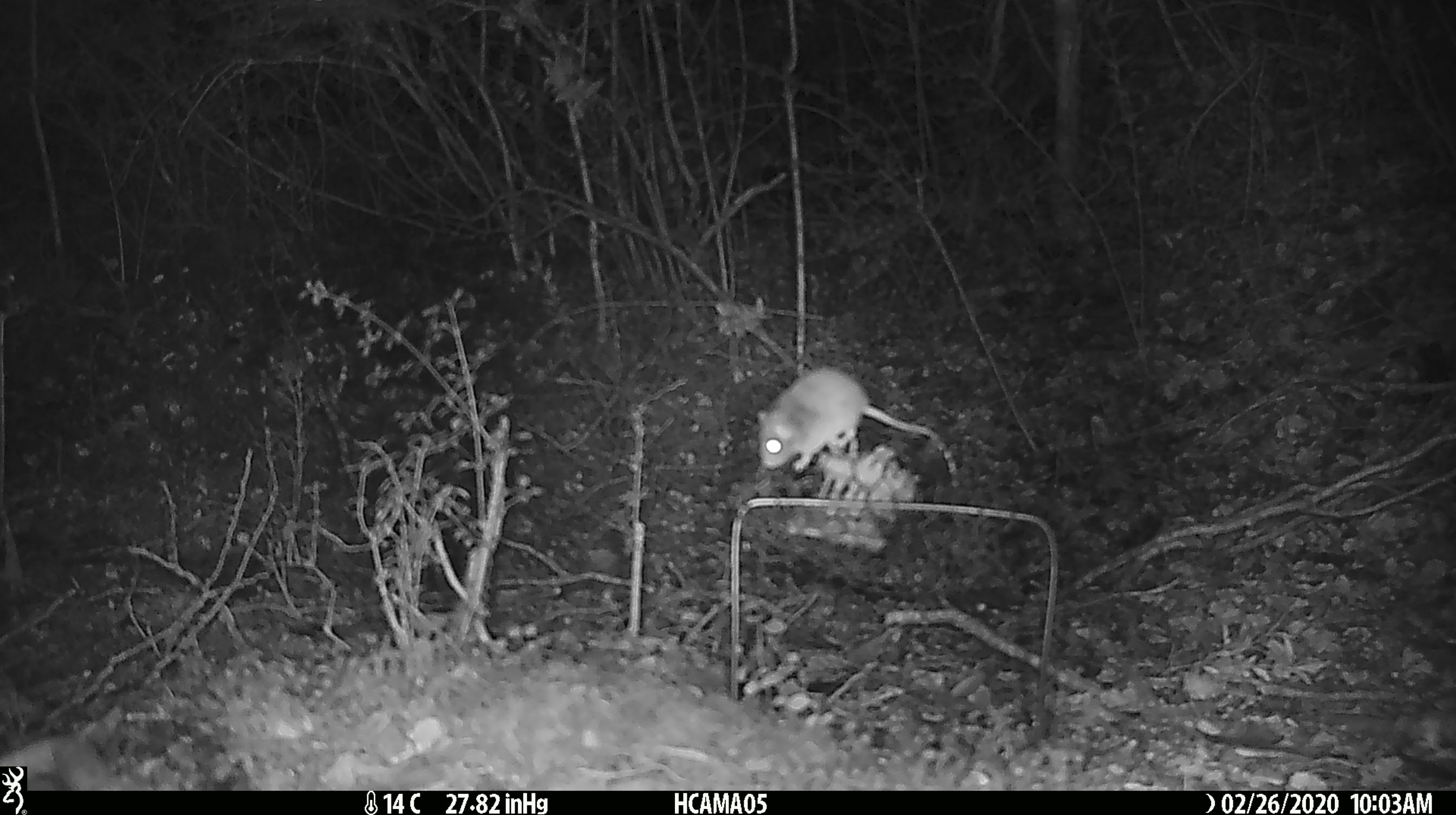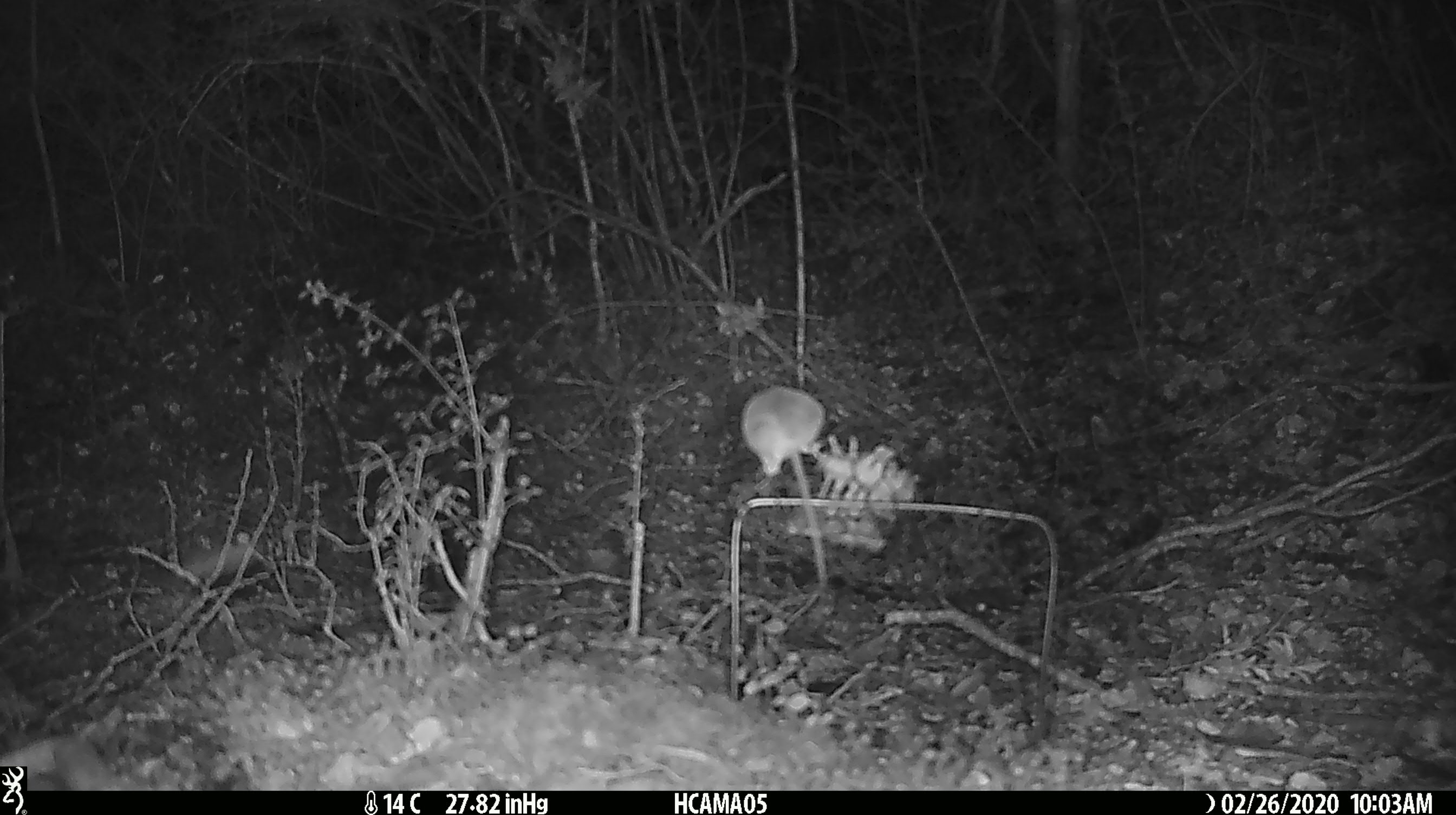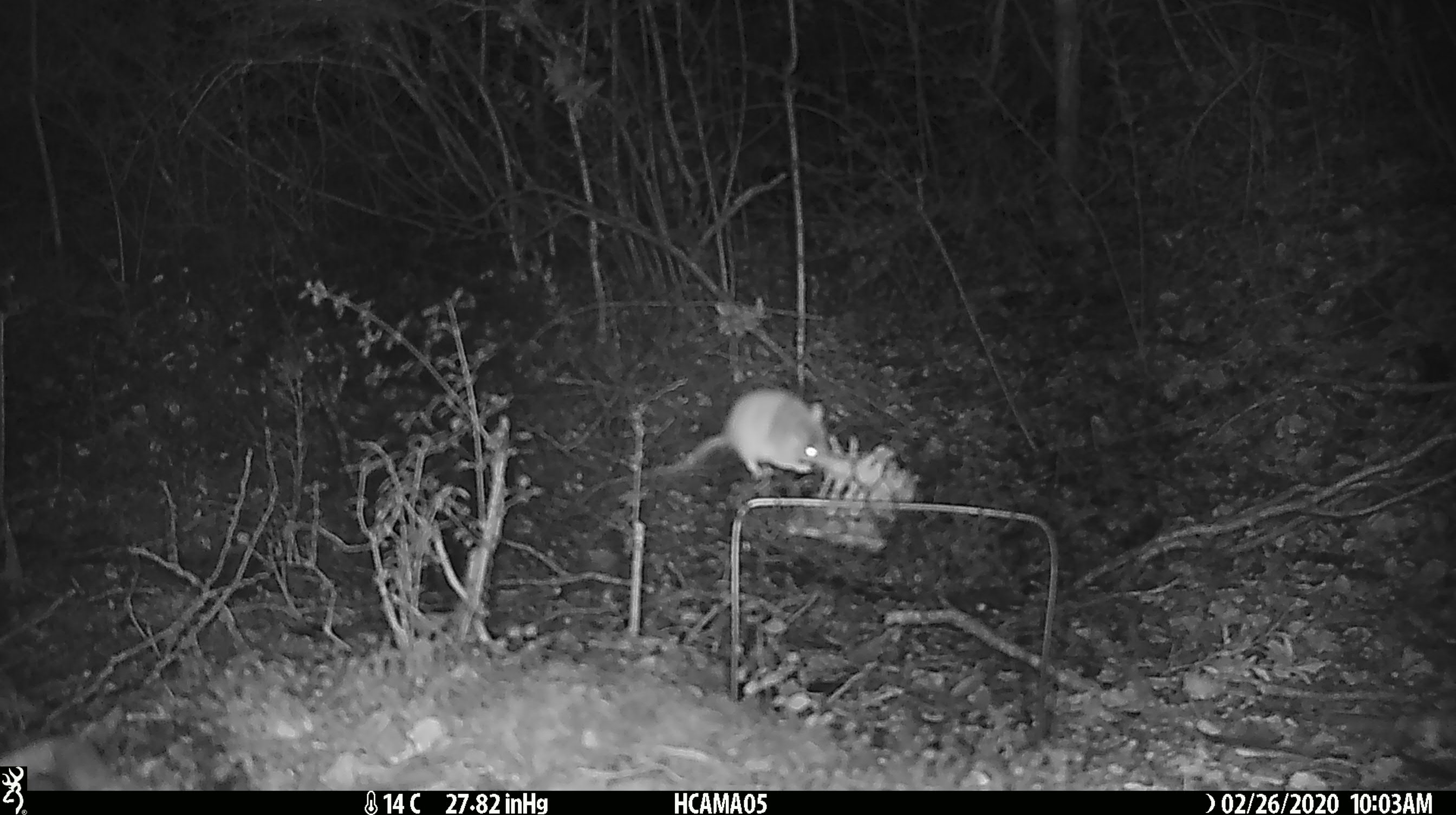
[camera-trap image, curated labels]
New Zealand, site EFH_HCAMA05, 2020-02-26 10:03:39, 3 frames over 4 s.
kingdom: Animalia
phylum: Chordata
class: Mammalia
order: Rodentia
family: Muridae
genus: Mus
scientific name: Mus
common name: mouse